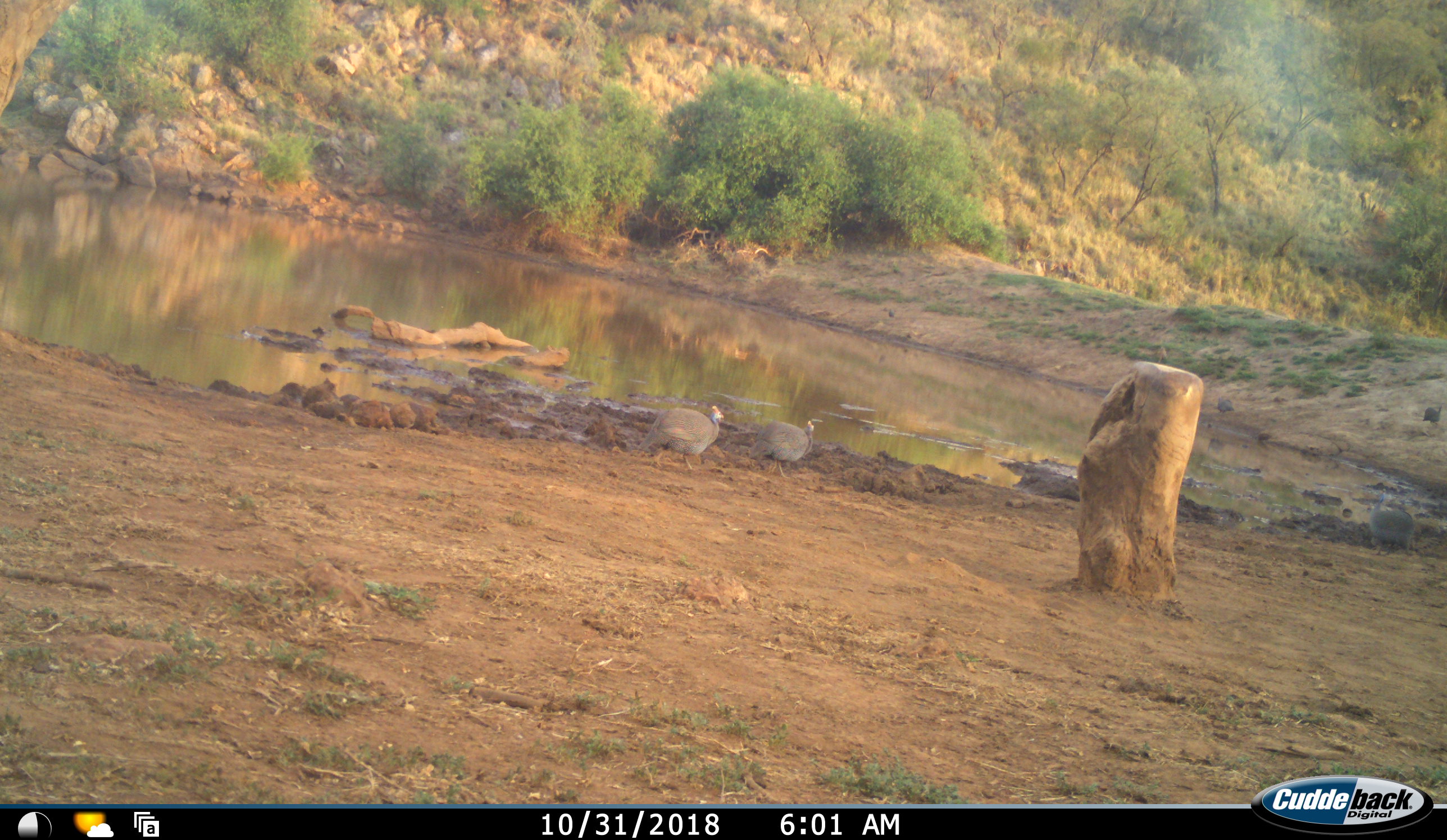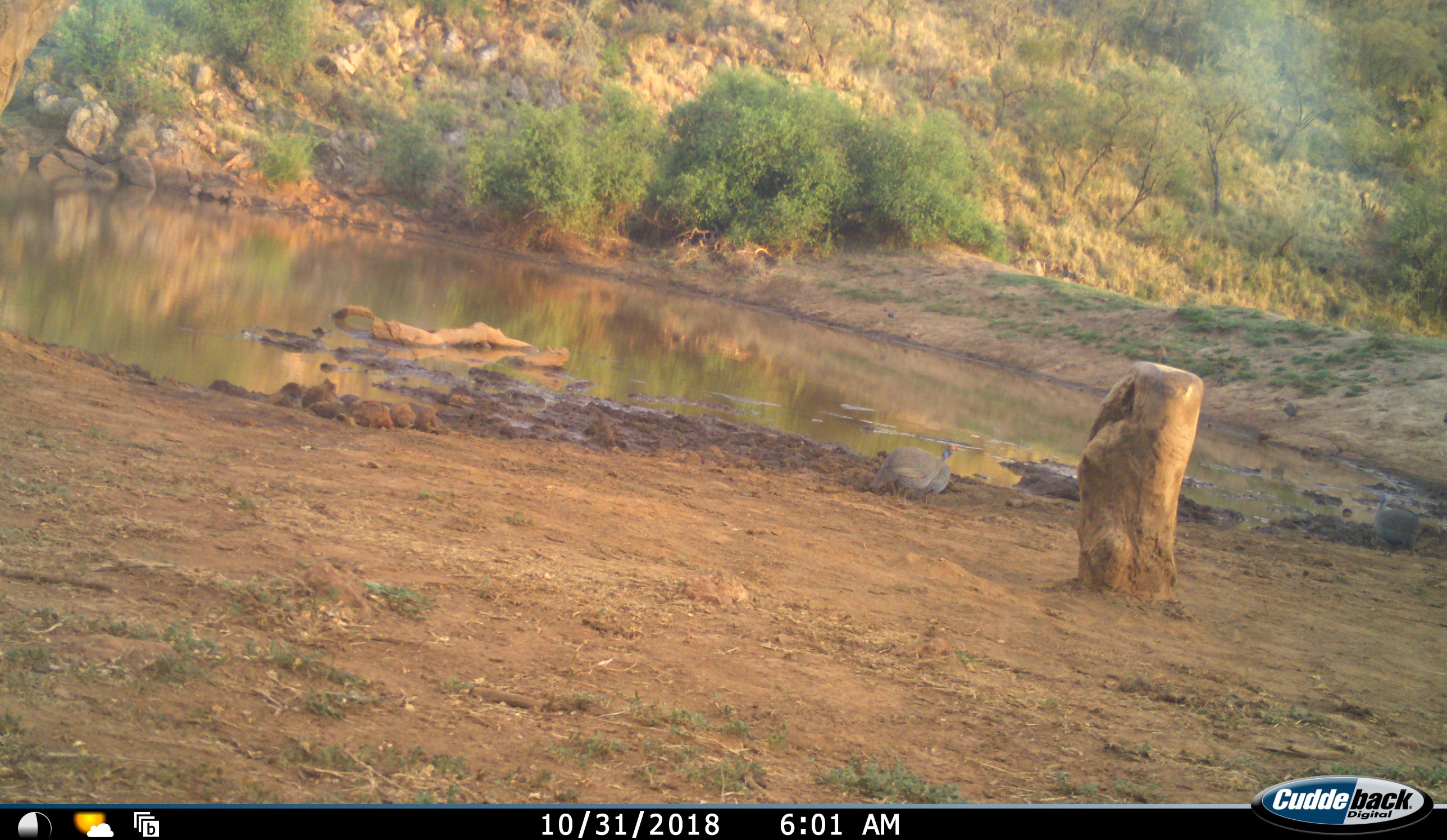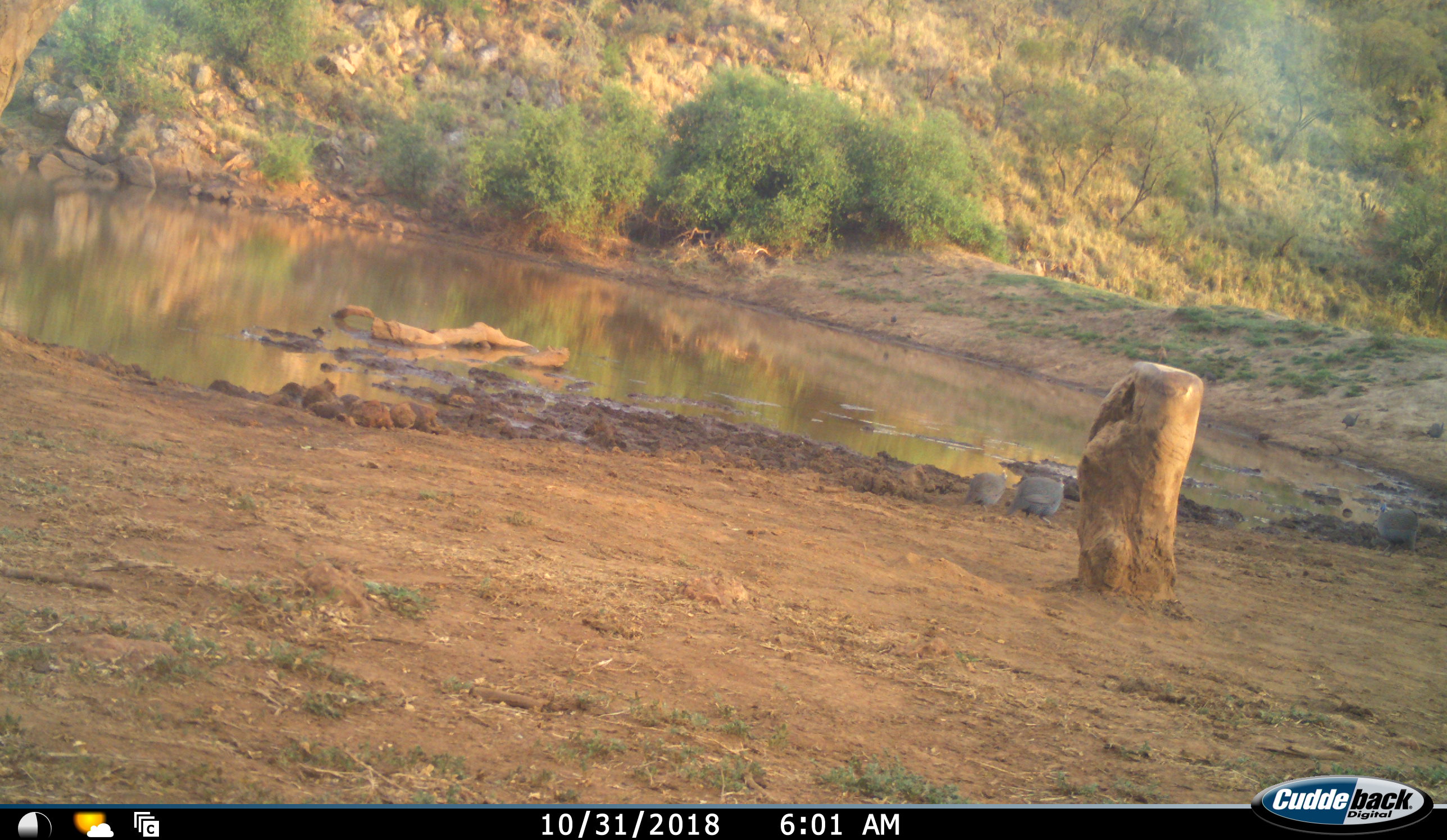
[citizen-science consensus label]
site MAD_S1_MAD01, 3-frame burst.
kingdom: Animalia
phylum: Chordata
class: Aves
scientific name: Aves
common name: bird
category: birdother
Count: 5.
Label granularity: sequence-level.